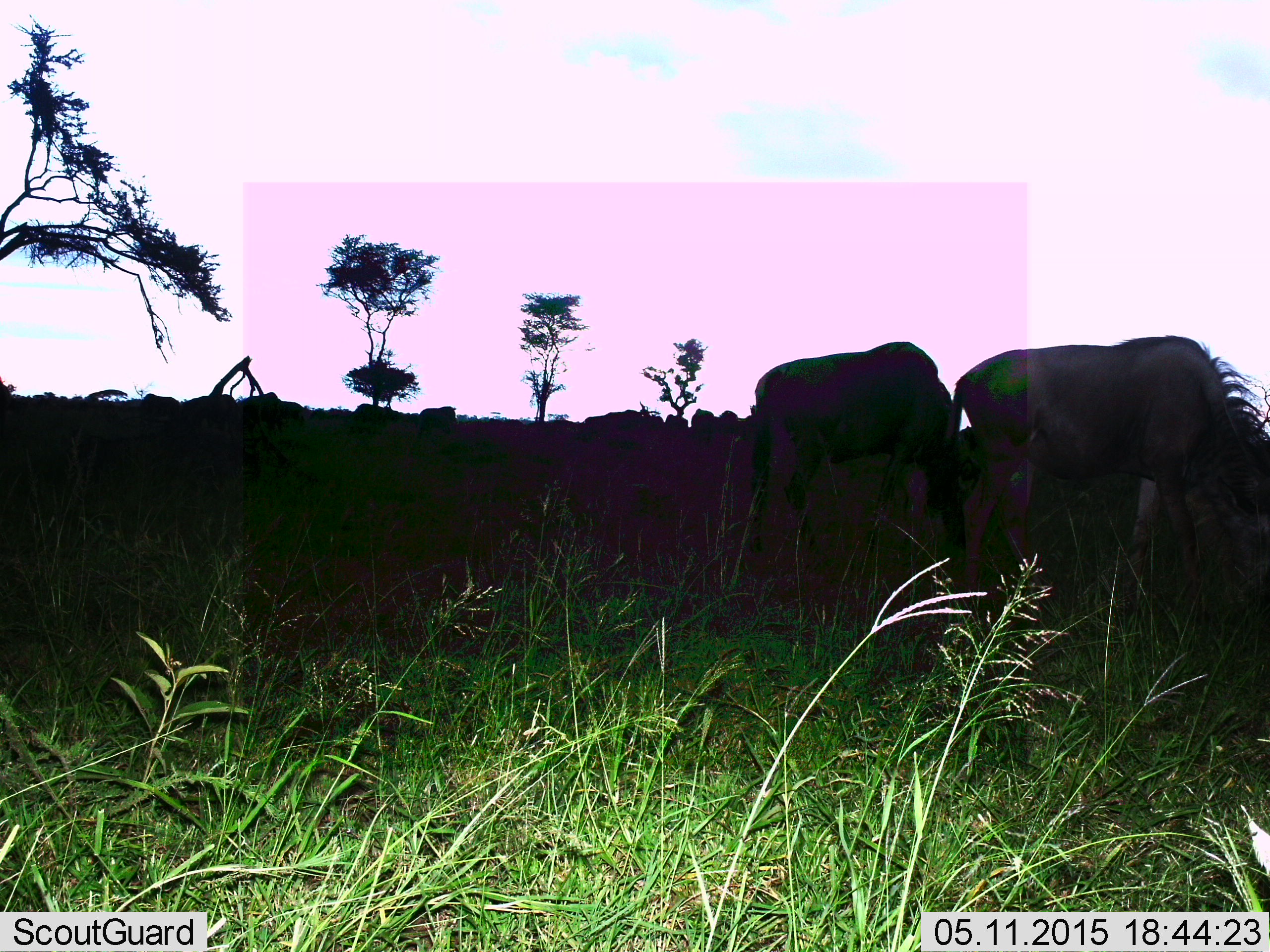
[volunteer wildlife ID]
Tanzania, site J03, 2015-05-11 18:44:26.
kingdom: Animalia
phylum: Chordata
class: Mammalia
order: Artiodactyla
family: Bovidae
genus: Connochaetes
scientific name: Connochaetes taurinus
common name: blue wildebeest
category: wildebeest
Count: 5.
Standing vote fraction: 50%.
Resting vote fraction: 0%.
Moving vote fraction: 10%.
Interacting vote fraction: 0%.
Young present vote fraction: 0%.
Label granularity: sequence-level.